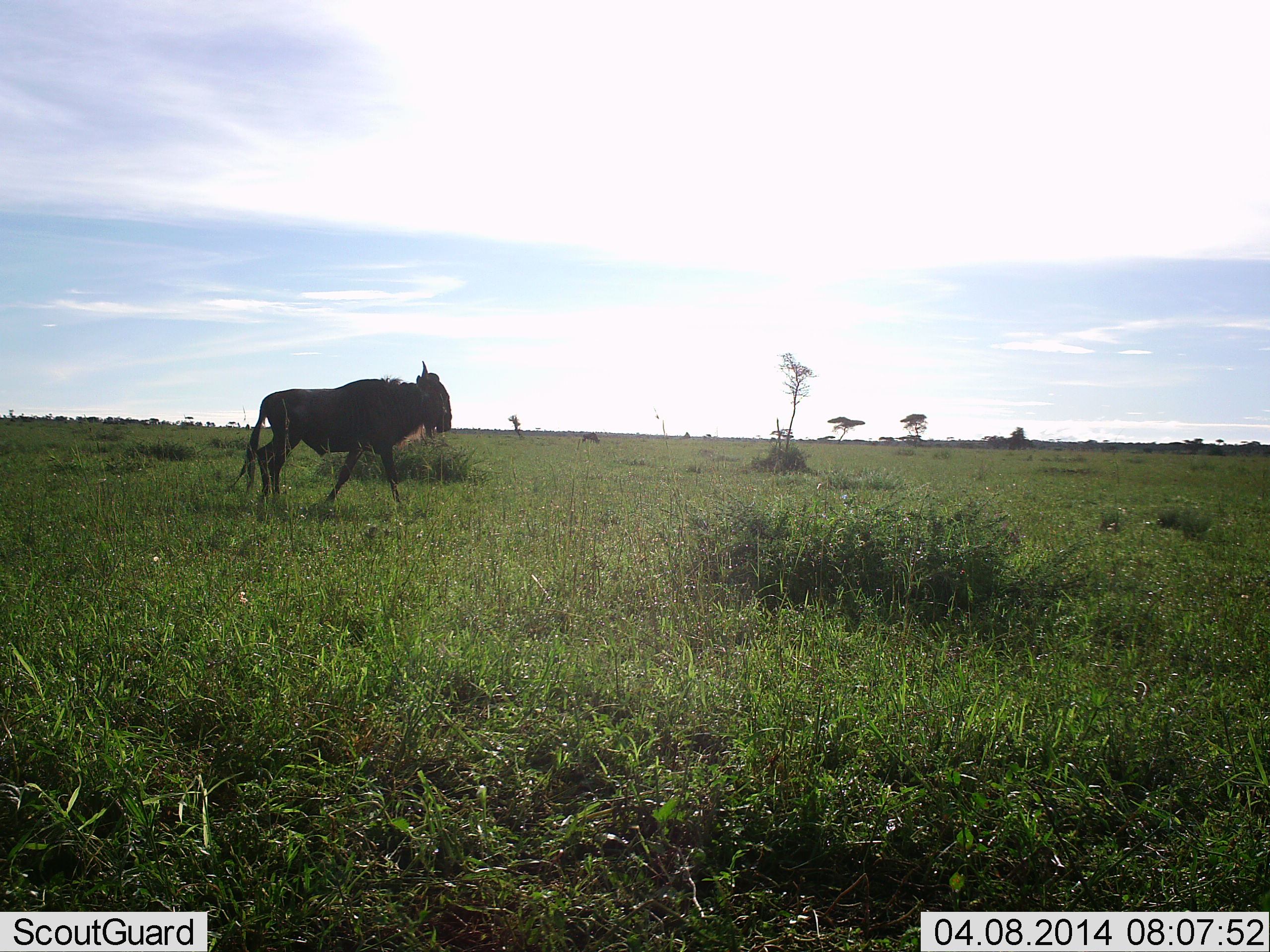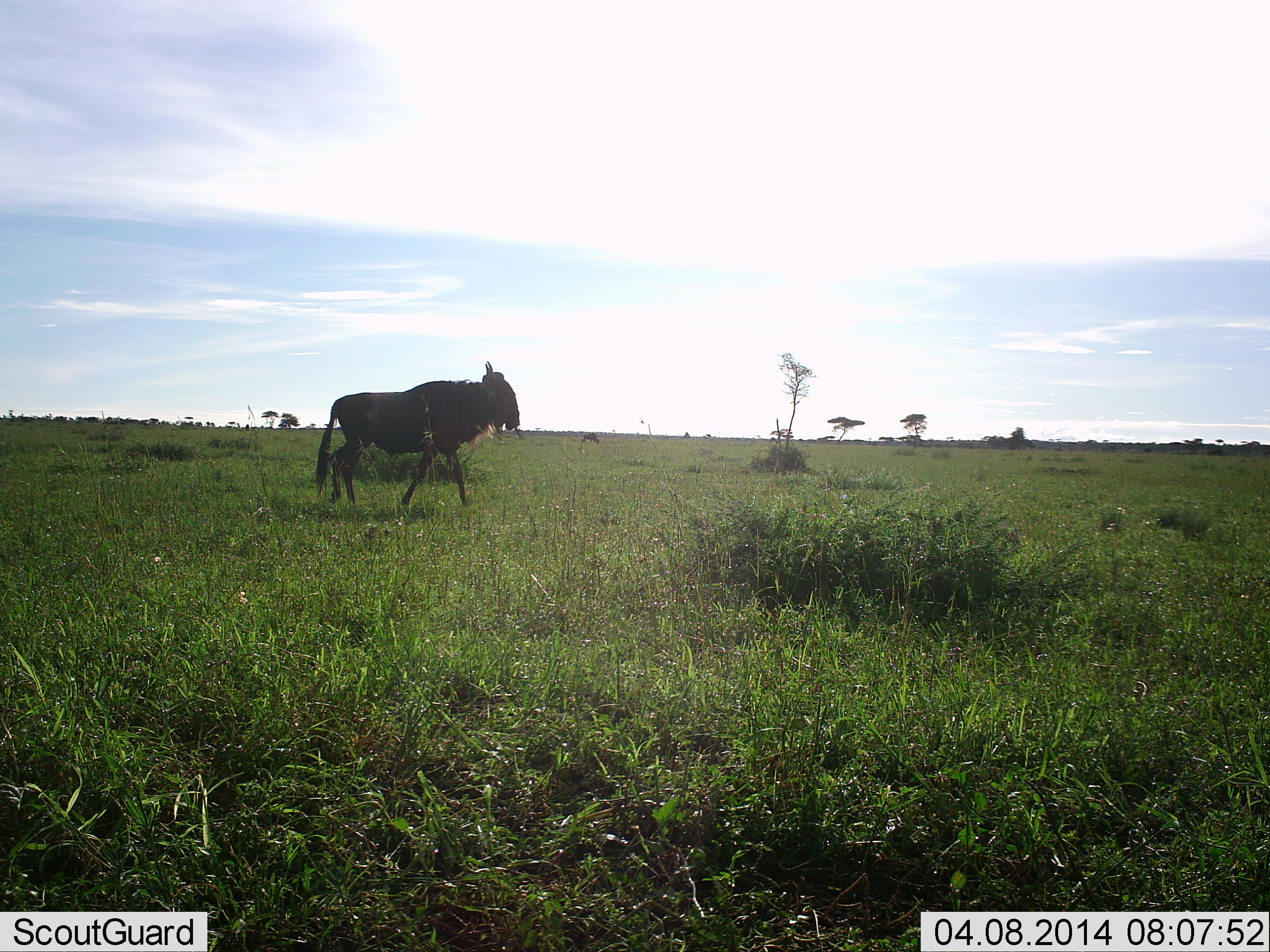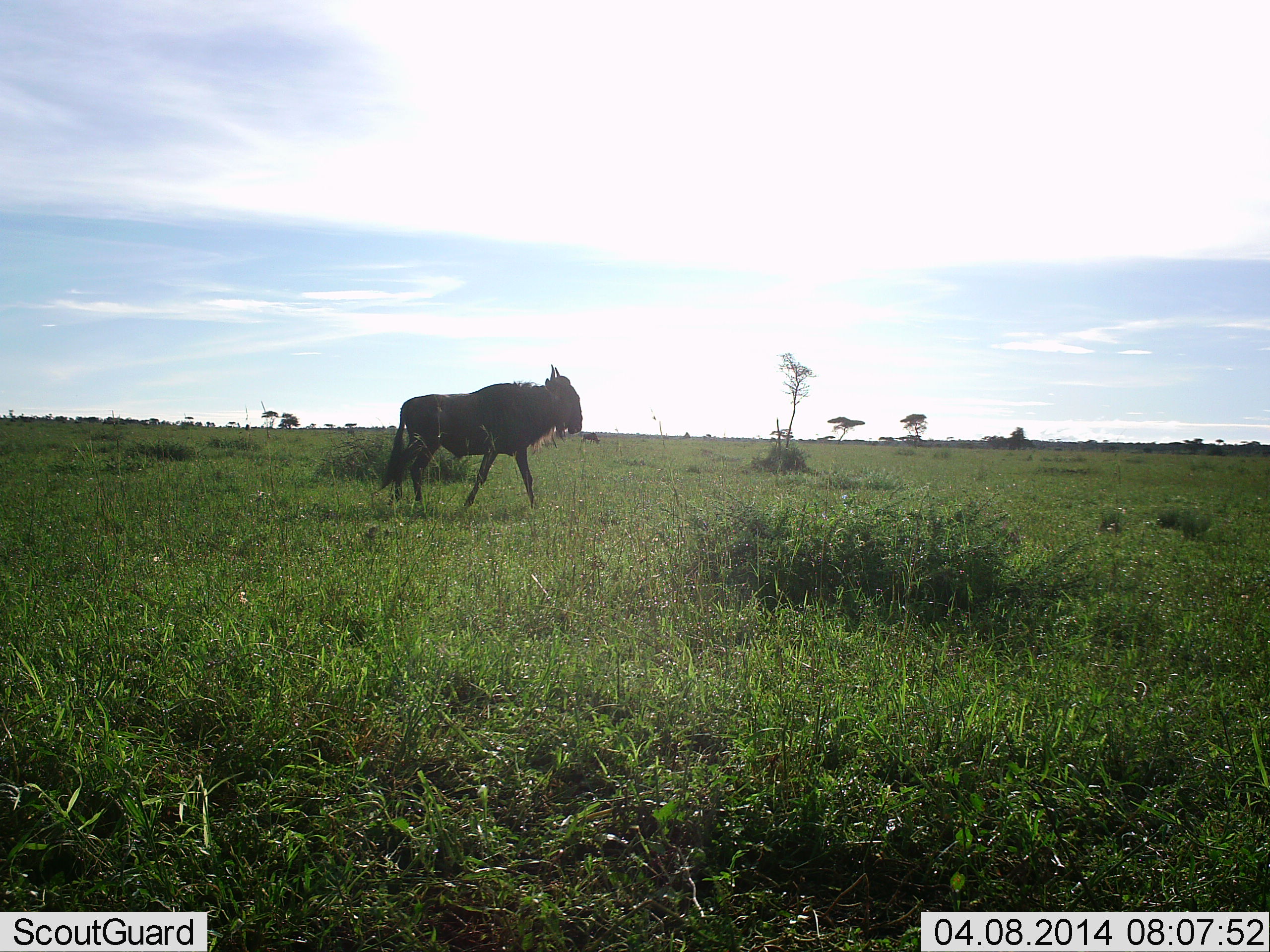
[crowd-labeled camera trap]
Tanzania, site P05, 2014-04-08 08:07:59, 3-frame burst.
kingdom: Animalia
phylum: Chordata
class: Mammalia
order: Artiodactyla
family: Bovidae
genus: Connochaetes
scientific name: Connochaetes taurinus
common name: blue wildebeest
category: wildebeest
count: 1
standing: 7%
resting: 0%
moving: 98%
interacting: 0%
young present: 0%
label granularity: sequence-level